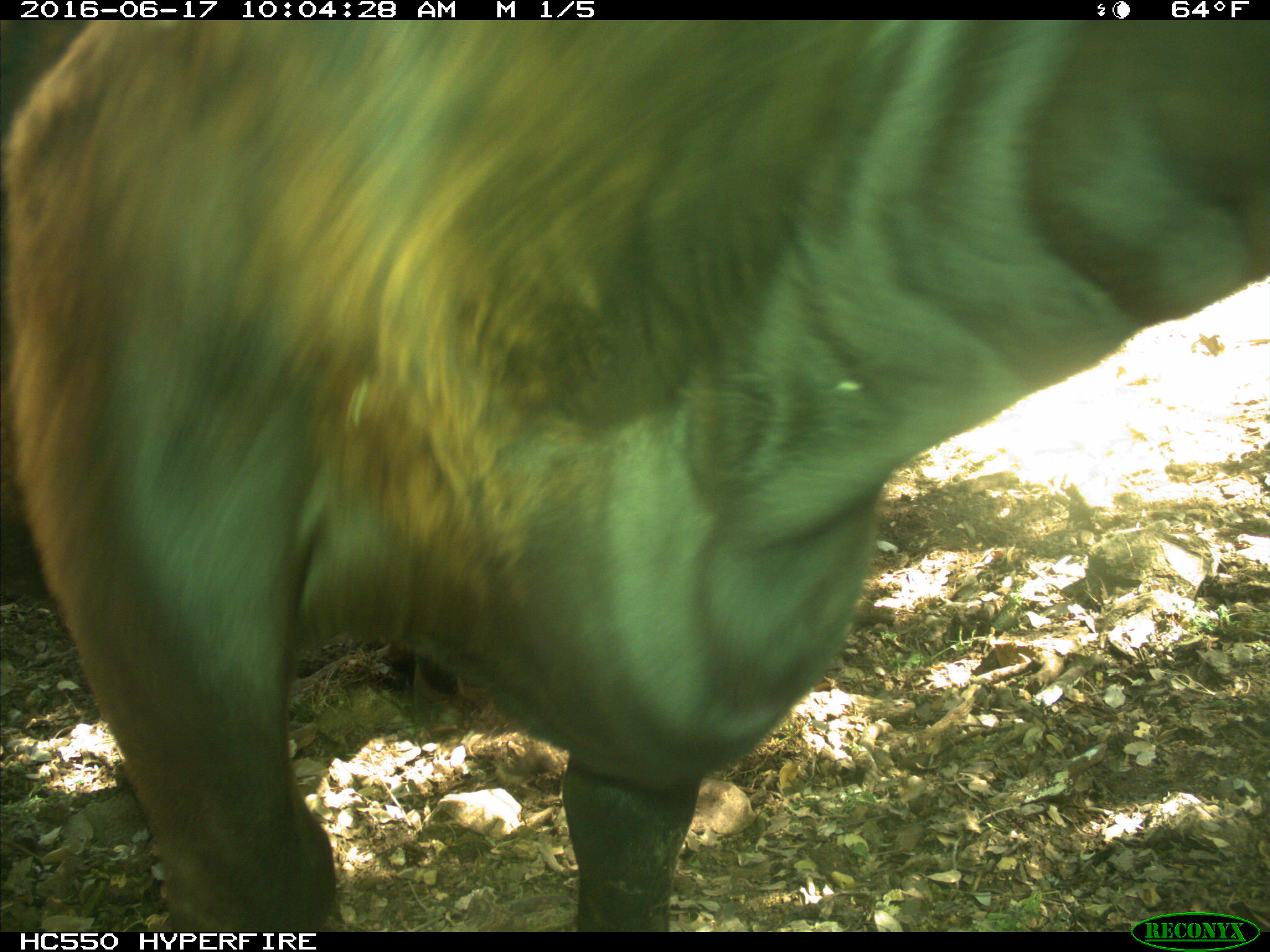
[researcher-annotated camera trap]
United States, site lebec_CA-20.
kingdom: Animalia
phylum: Chordata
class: Mammalia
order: Artiodactyla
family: Bovidae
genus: Bos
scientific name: Bos taurus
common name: domestic cow